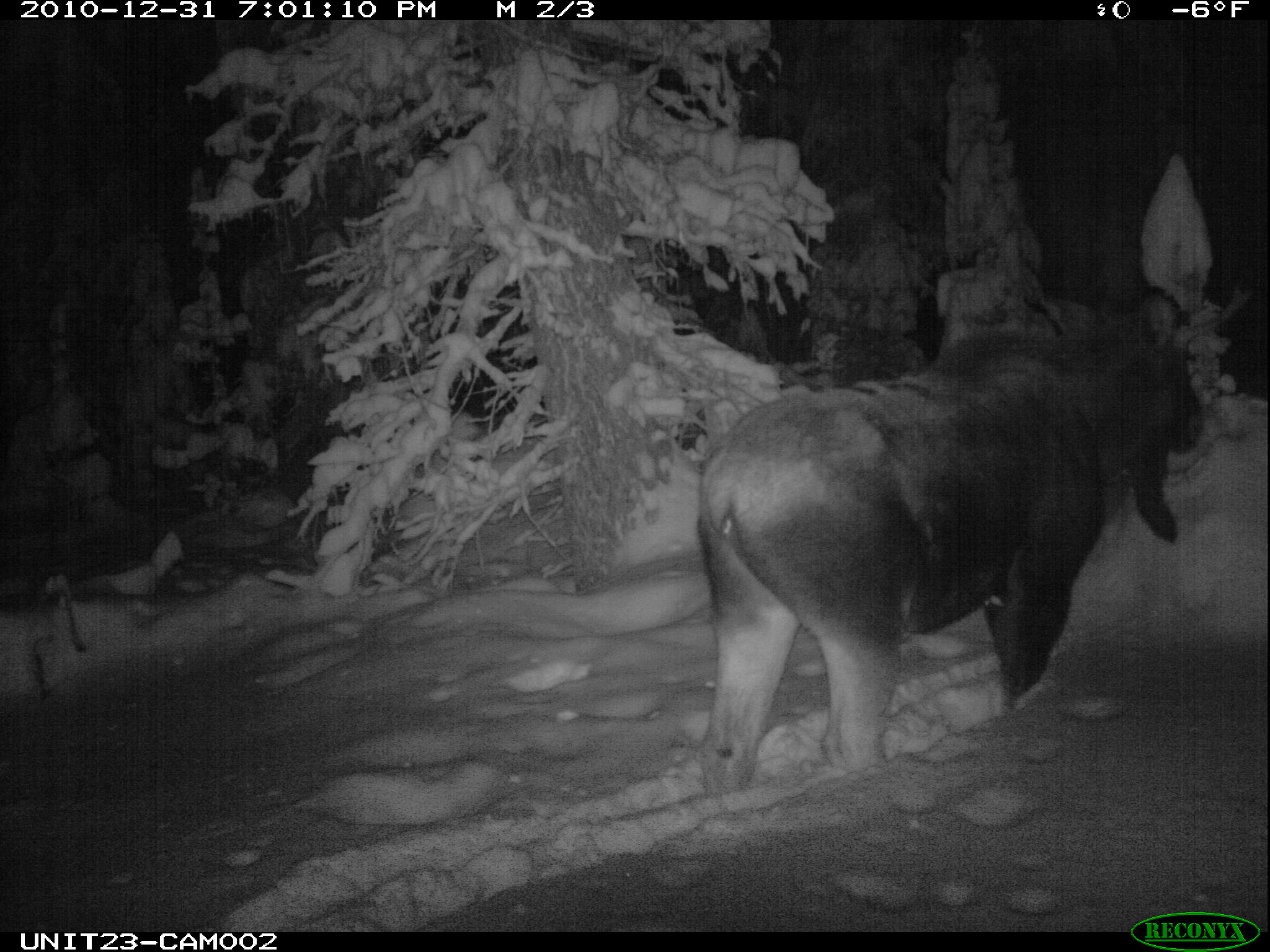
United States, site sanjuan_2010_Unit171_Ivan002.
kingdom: Animalia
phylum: Chordata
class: Mammalia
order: Artiodactyla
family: Cervidae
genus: Alces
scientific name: Alces alces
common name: moose